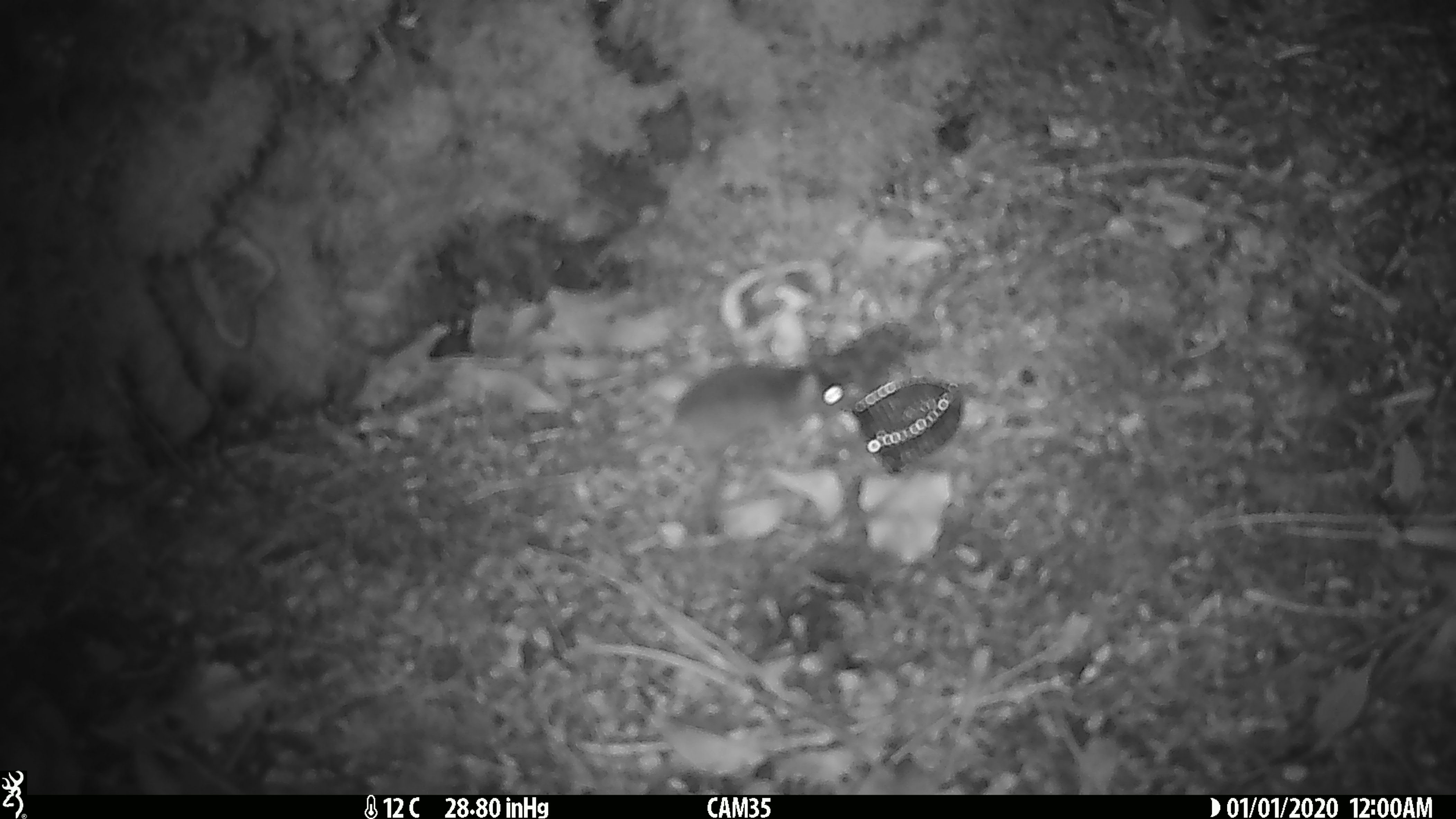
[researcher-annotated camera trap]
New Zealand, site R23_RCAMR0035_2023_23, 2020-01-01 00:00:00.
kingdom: Animalia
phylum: Chordata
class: Mammalia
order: Rodentia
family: Muridae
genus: Mus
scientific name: Mus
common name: mouse